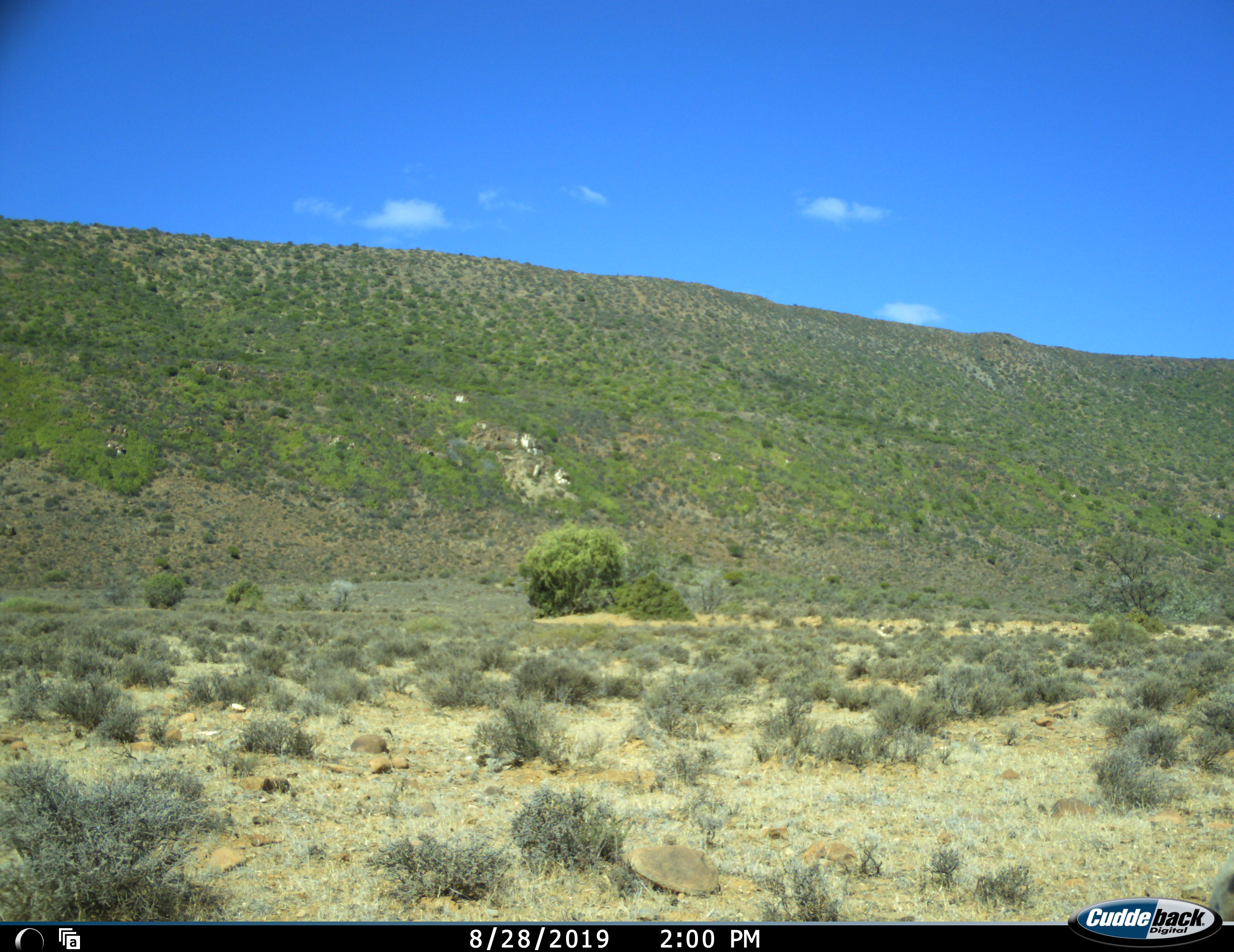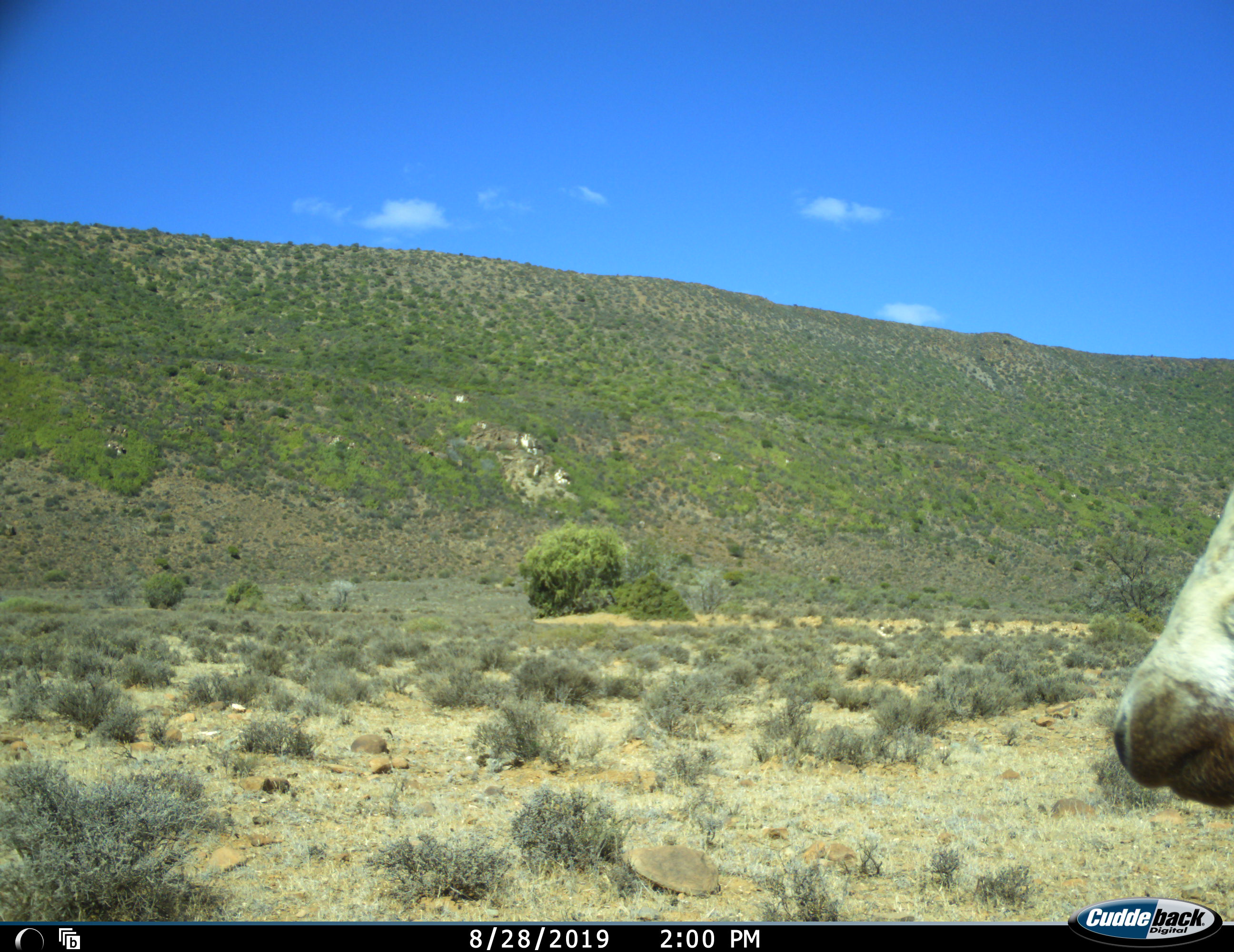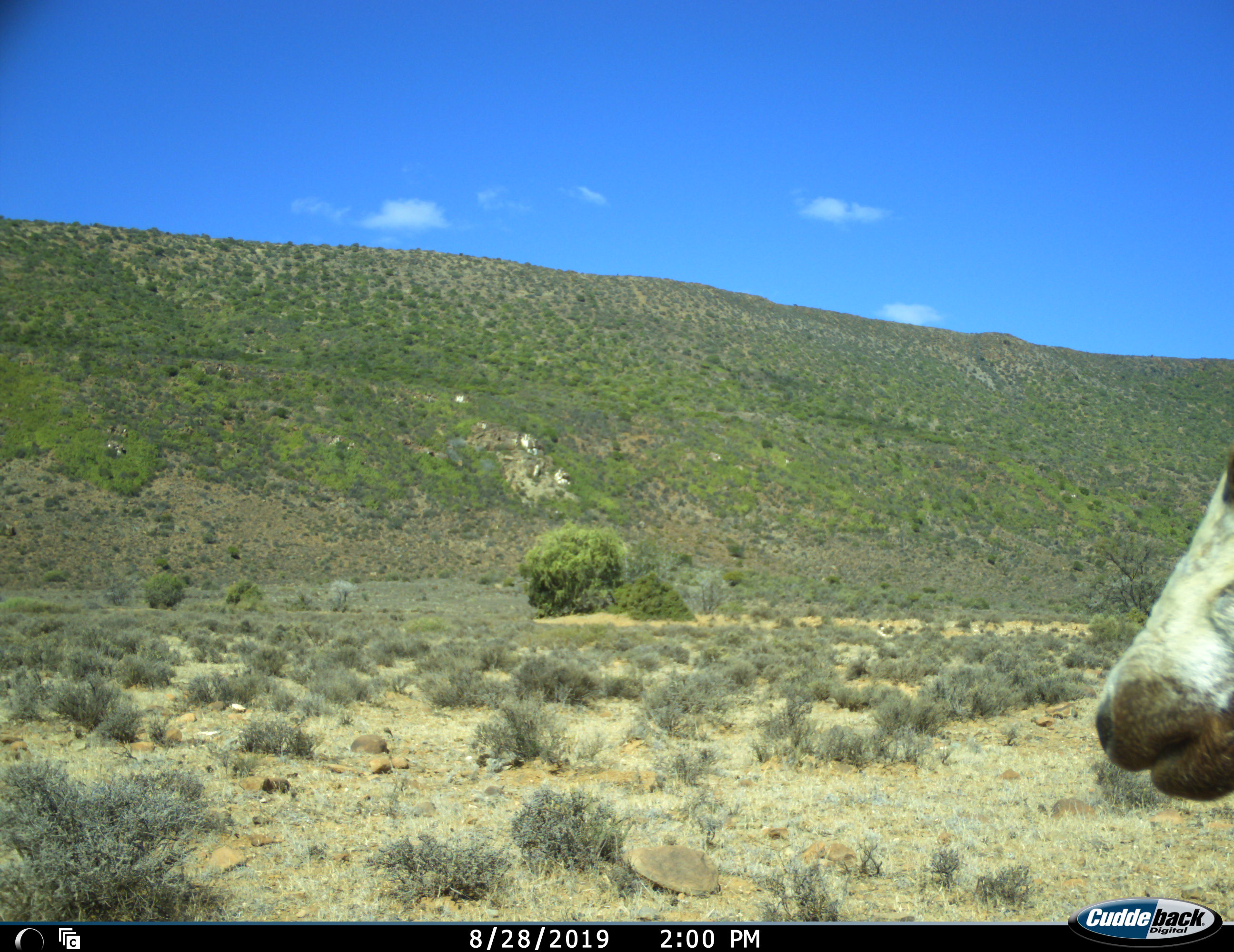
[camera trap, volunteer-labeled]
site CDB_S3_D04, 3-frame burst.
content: unidentified animal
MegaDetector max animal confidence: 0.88